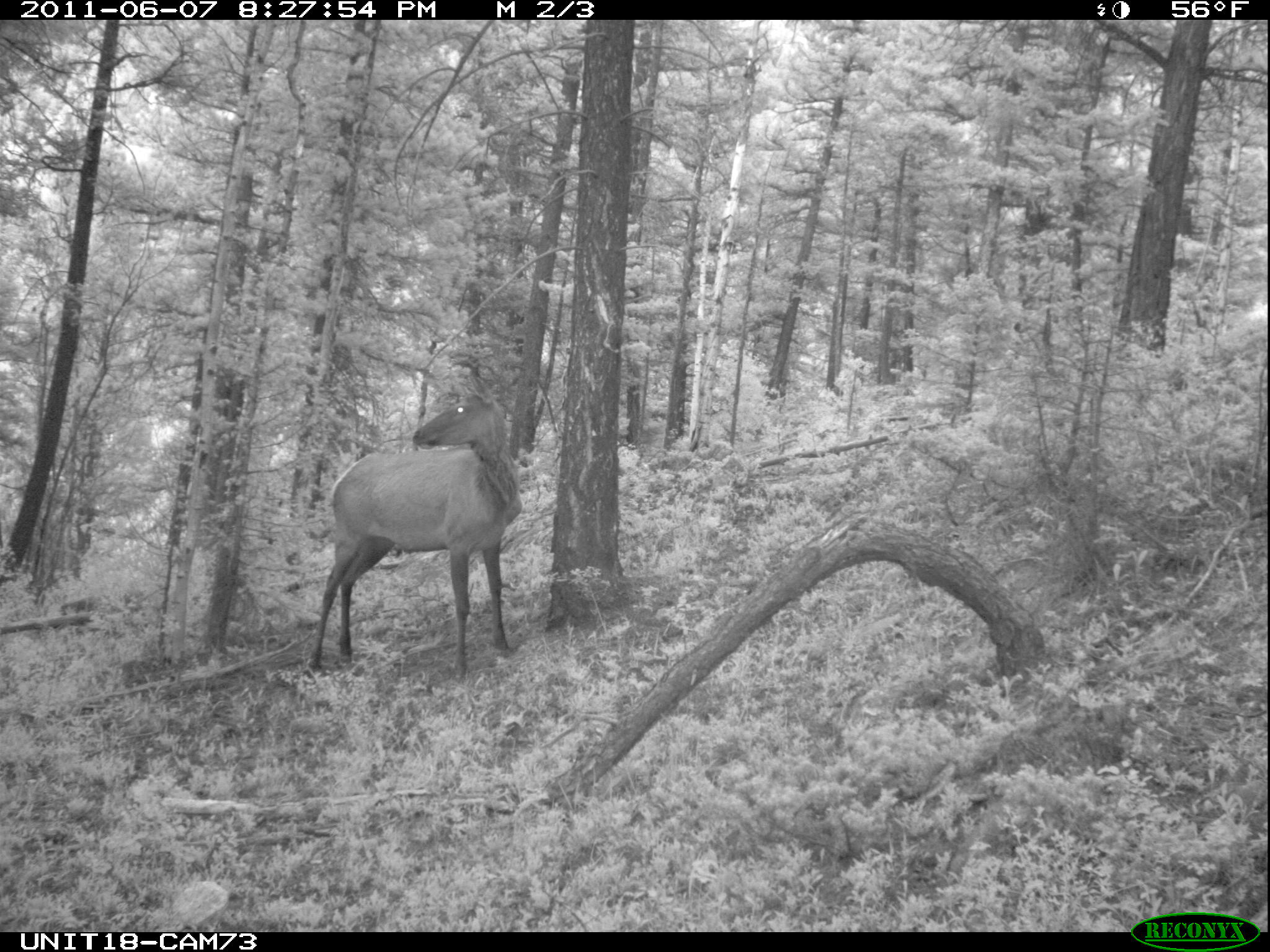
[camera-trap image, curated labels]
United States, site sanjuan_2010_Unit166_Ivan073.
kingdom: Animalia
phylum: Chordata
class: Mammalia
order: Artiodactyla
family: Cervidae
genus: Cervus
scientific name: Cervus elaphus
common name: red deer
Cervus elaphus (red deer).